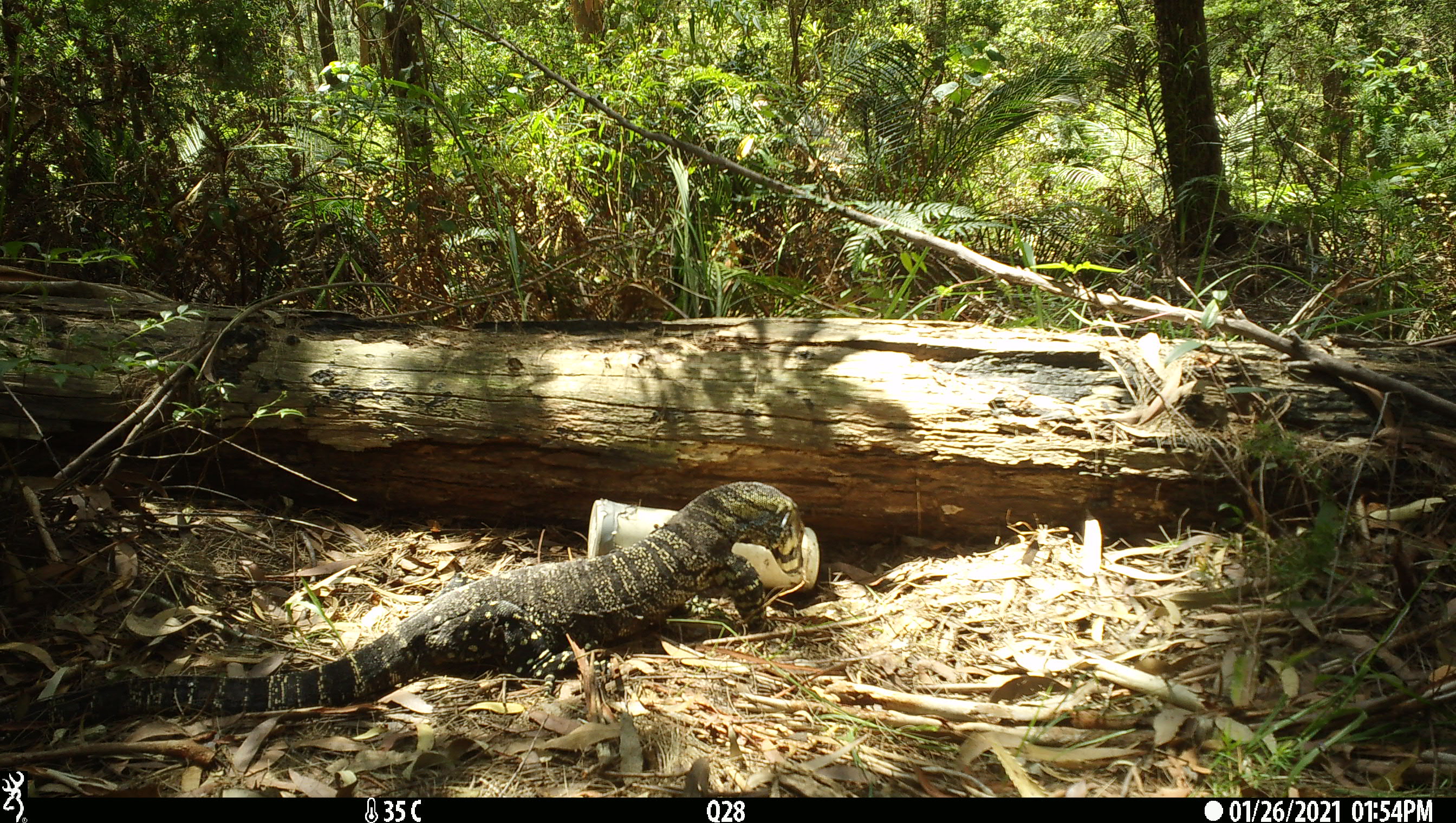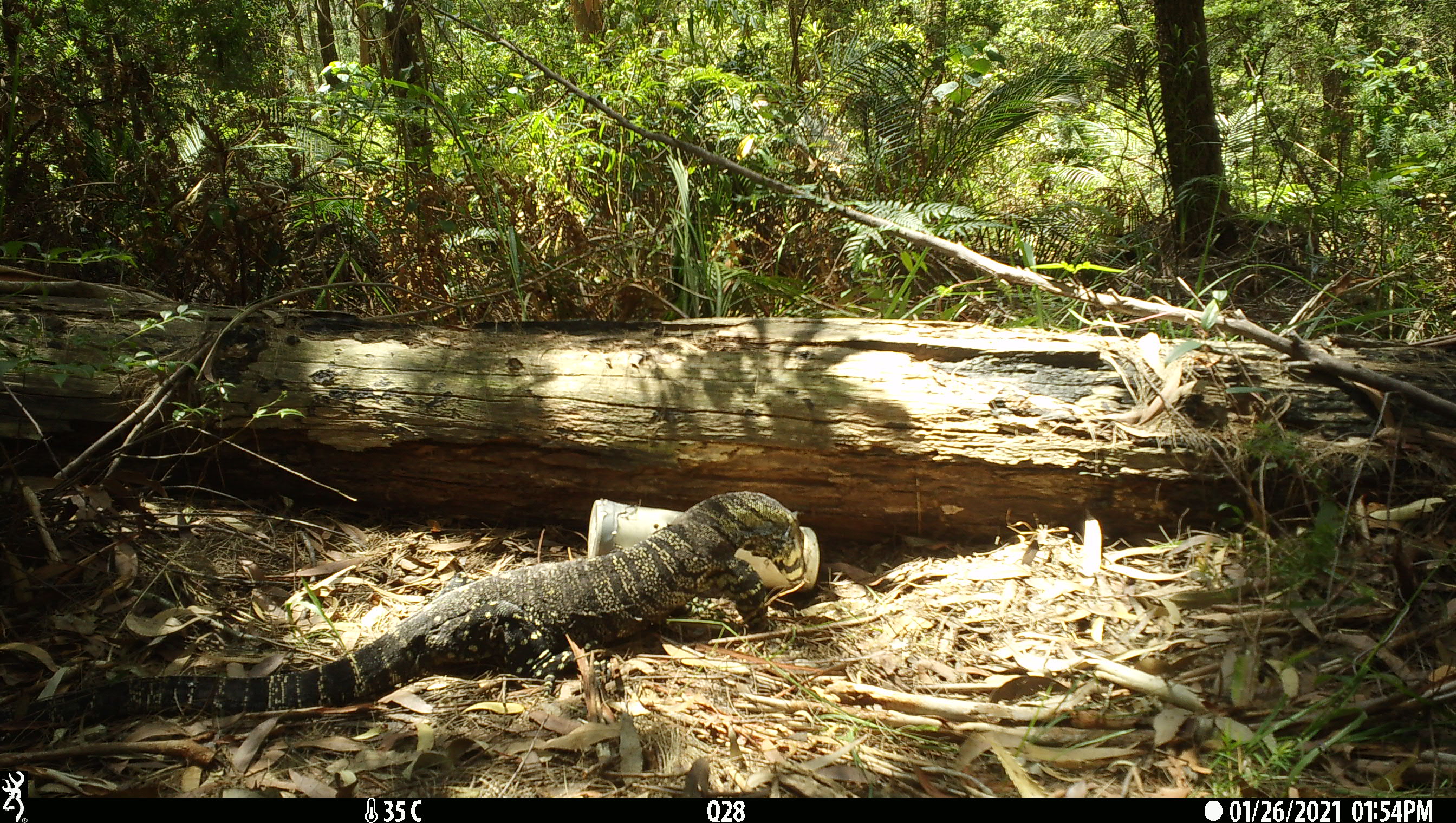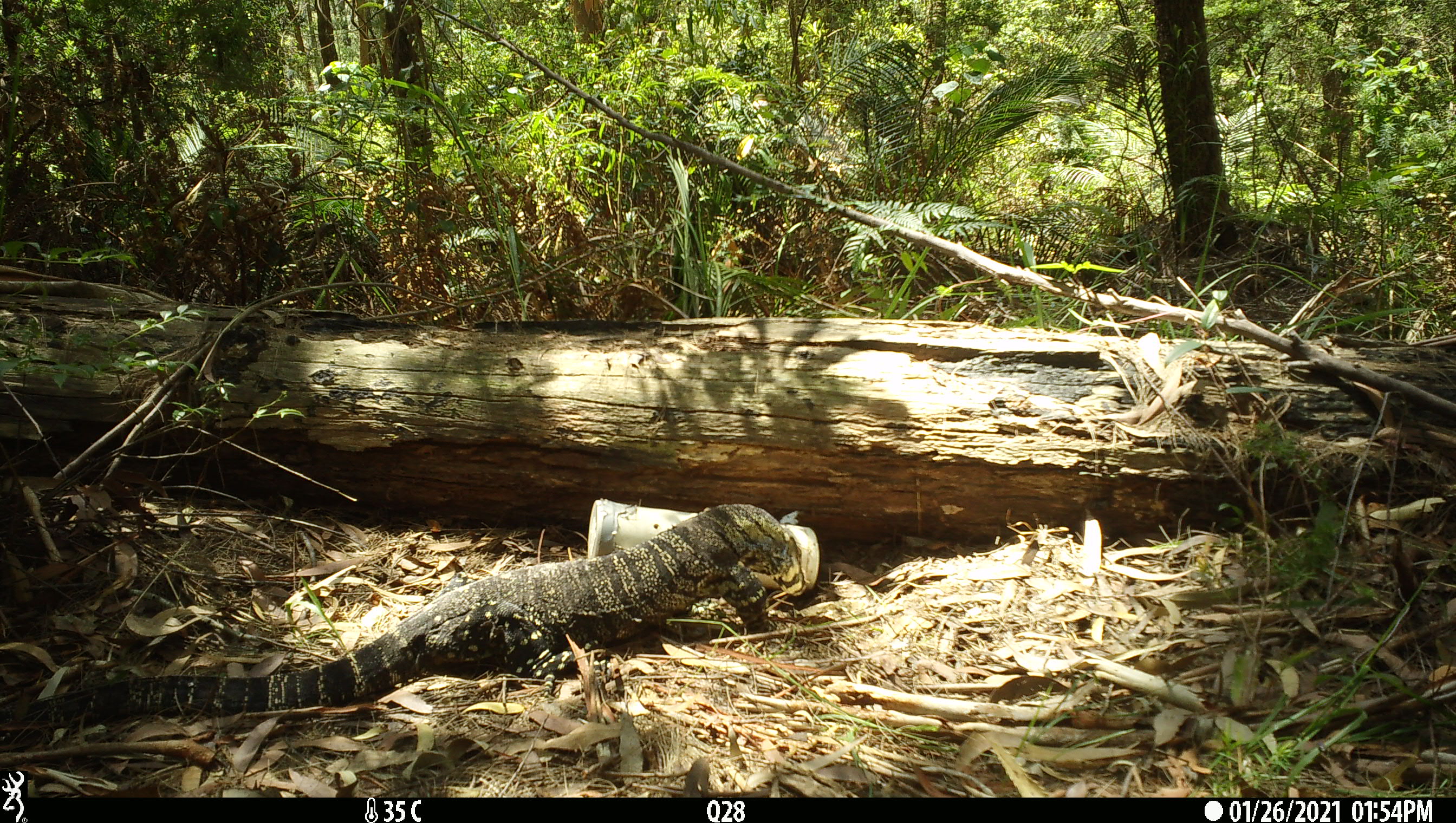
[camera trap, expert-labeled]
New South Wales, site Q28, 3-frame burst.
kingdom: Animalia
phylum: Chordata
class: Reptilia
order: Squamata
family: Varanidae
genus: Varanus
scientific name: Varanus varius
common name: lace monitor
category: goanna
Goanna (lace monitor) (Varanus varius).